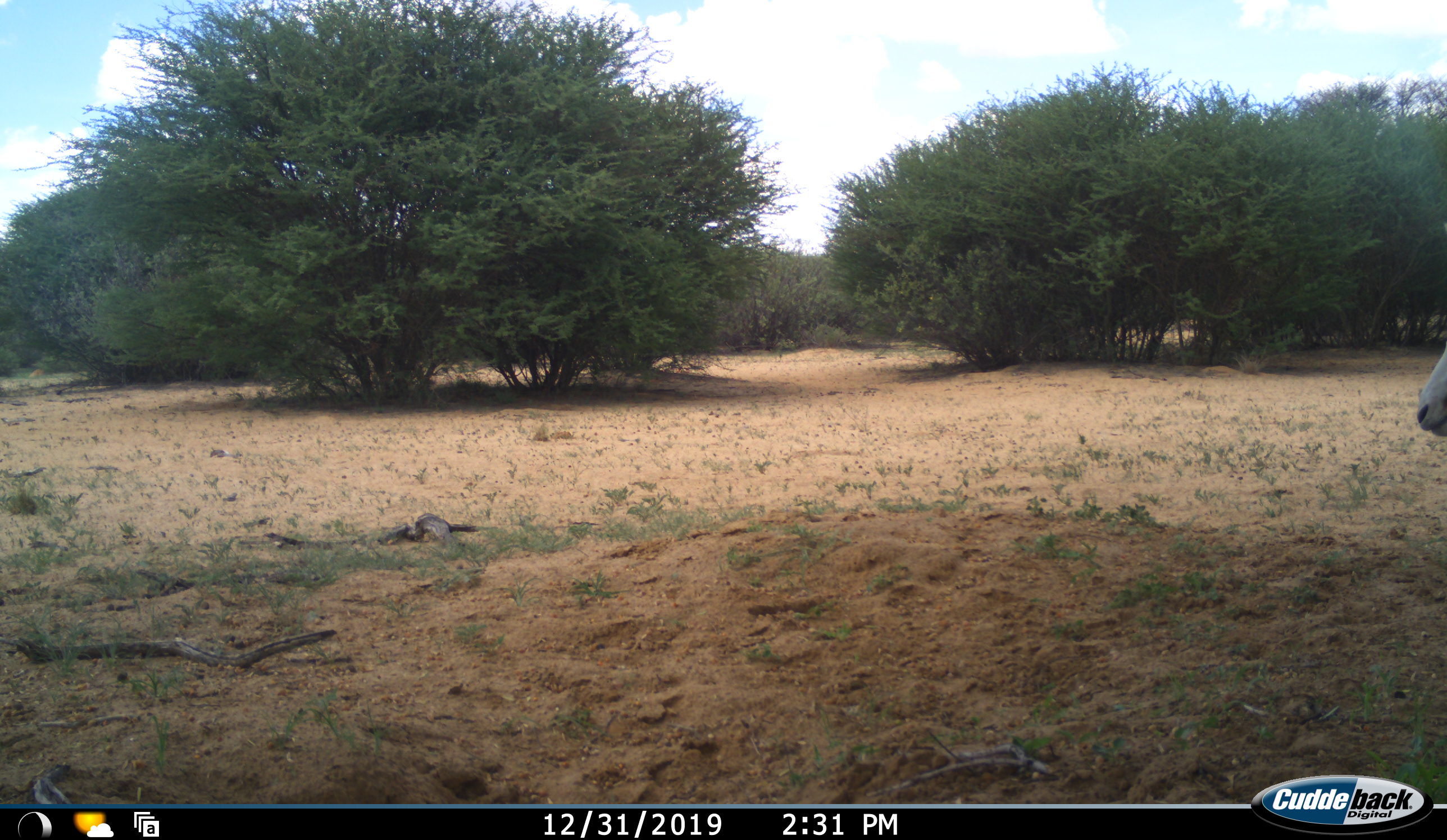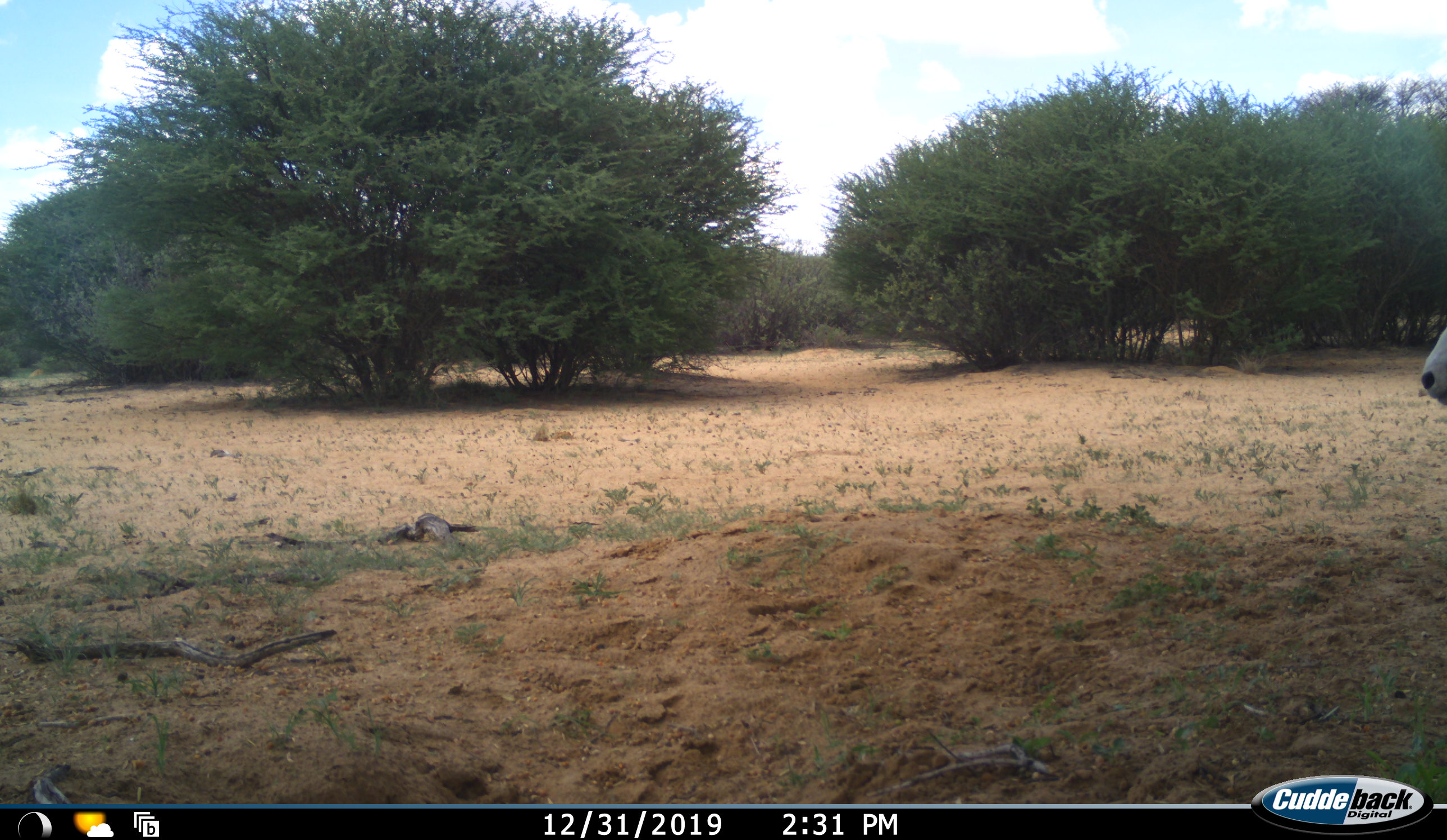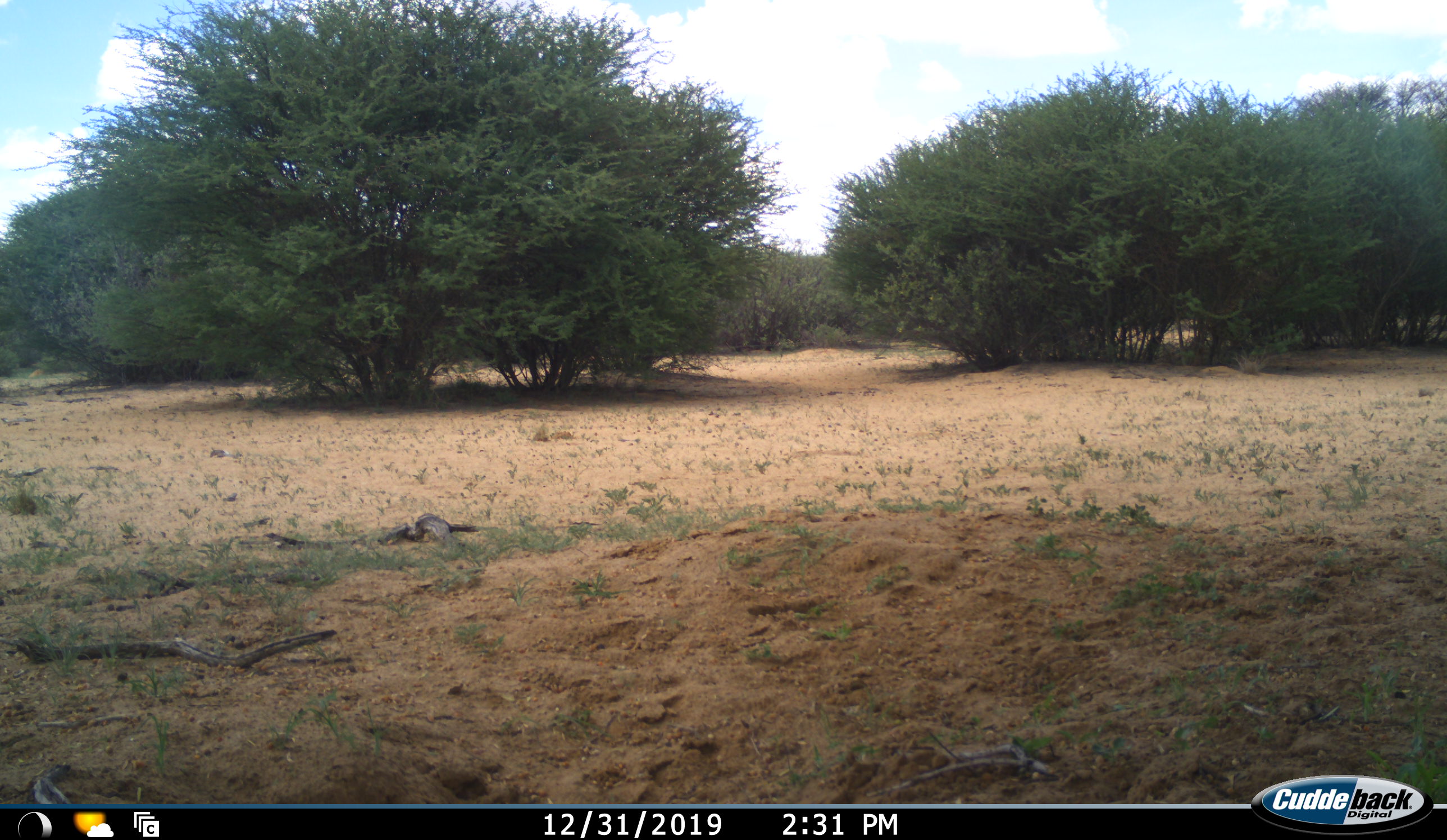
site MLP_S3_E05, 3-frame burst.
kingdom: Animalia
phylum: Chordata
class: Mammalia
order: Artiodactyla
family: Bovidae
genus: Oryx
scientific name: Oryx gazella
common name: gemsbok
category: oryx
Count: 1.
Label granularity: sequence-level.